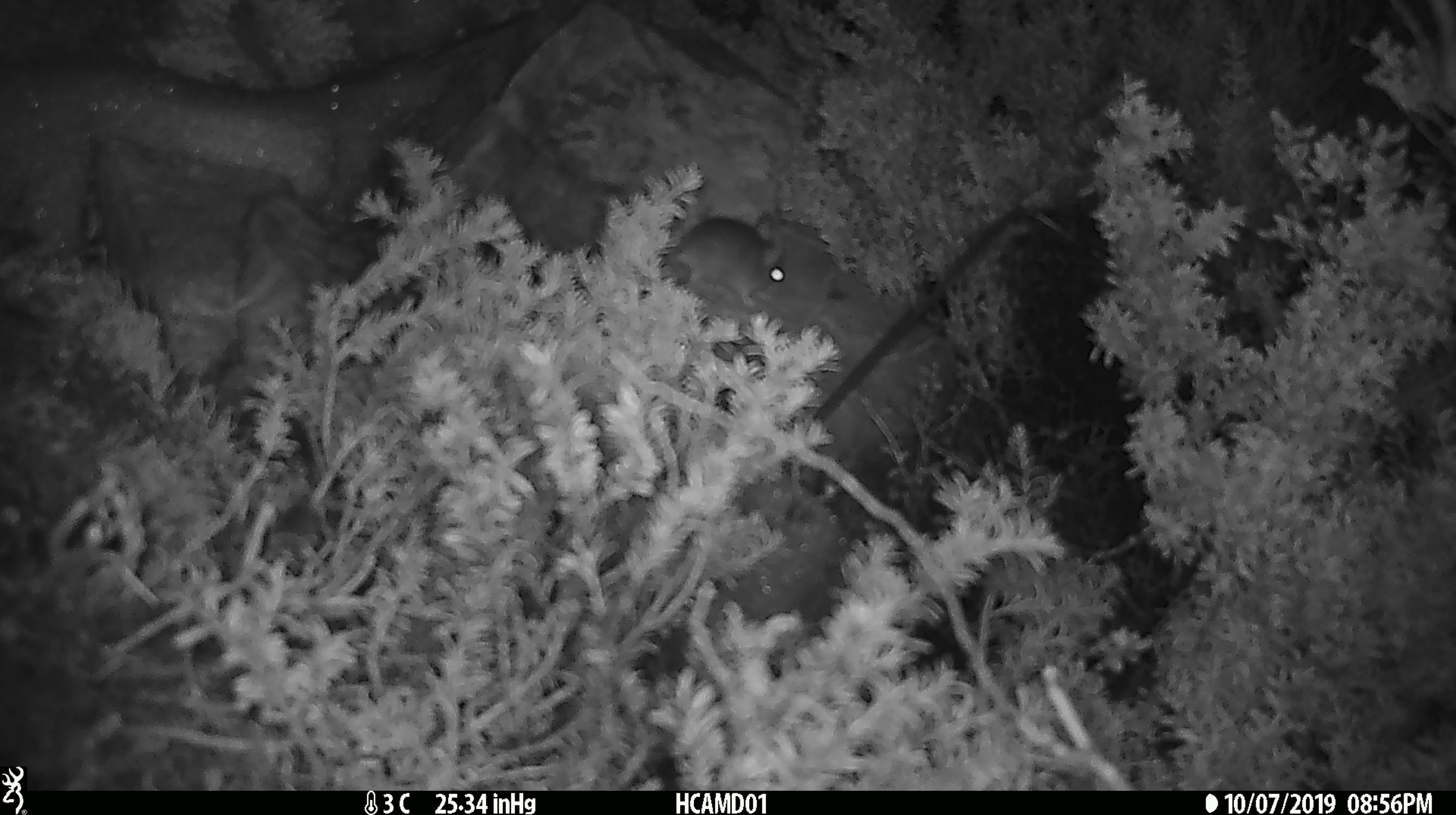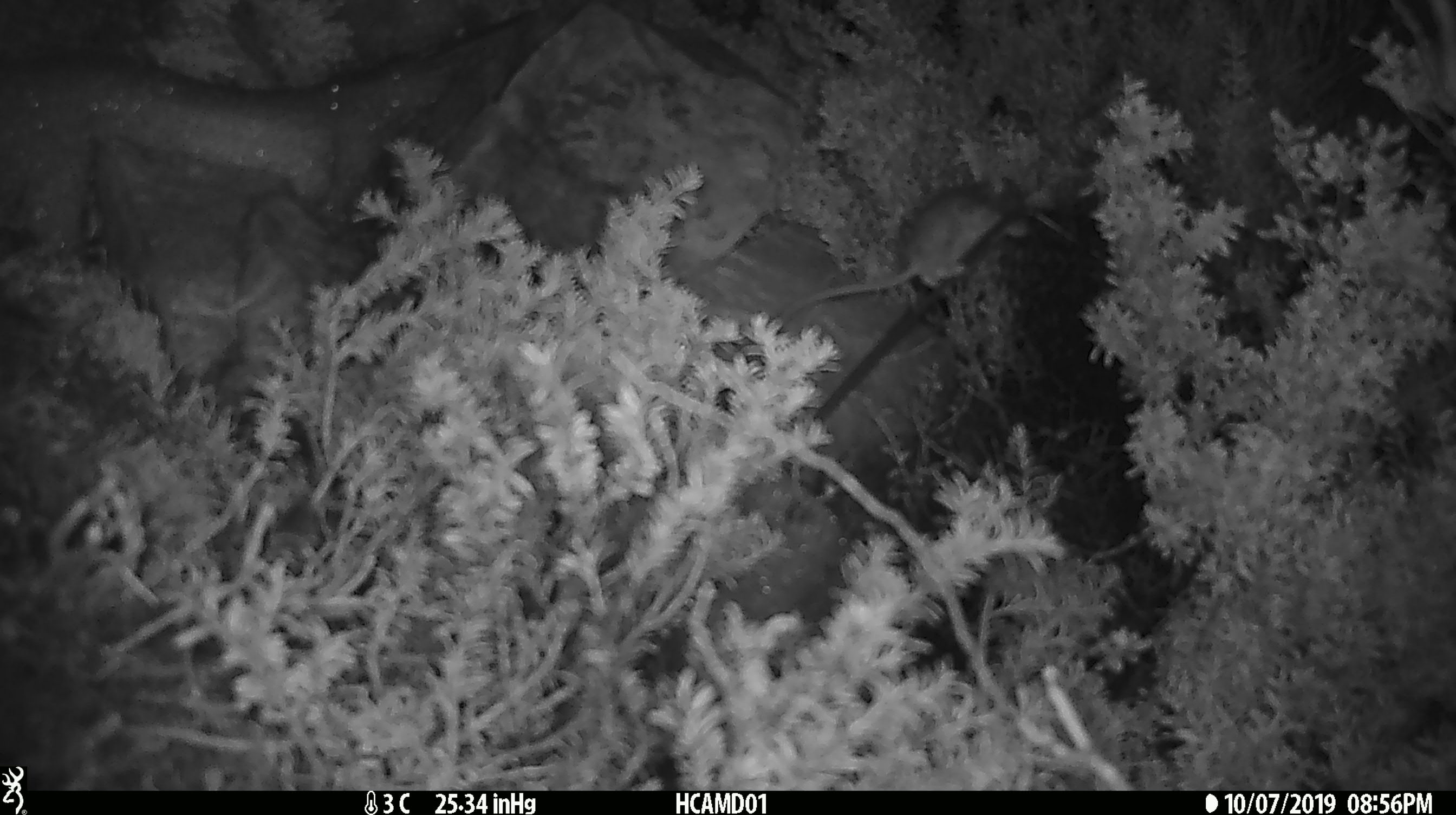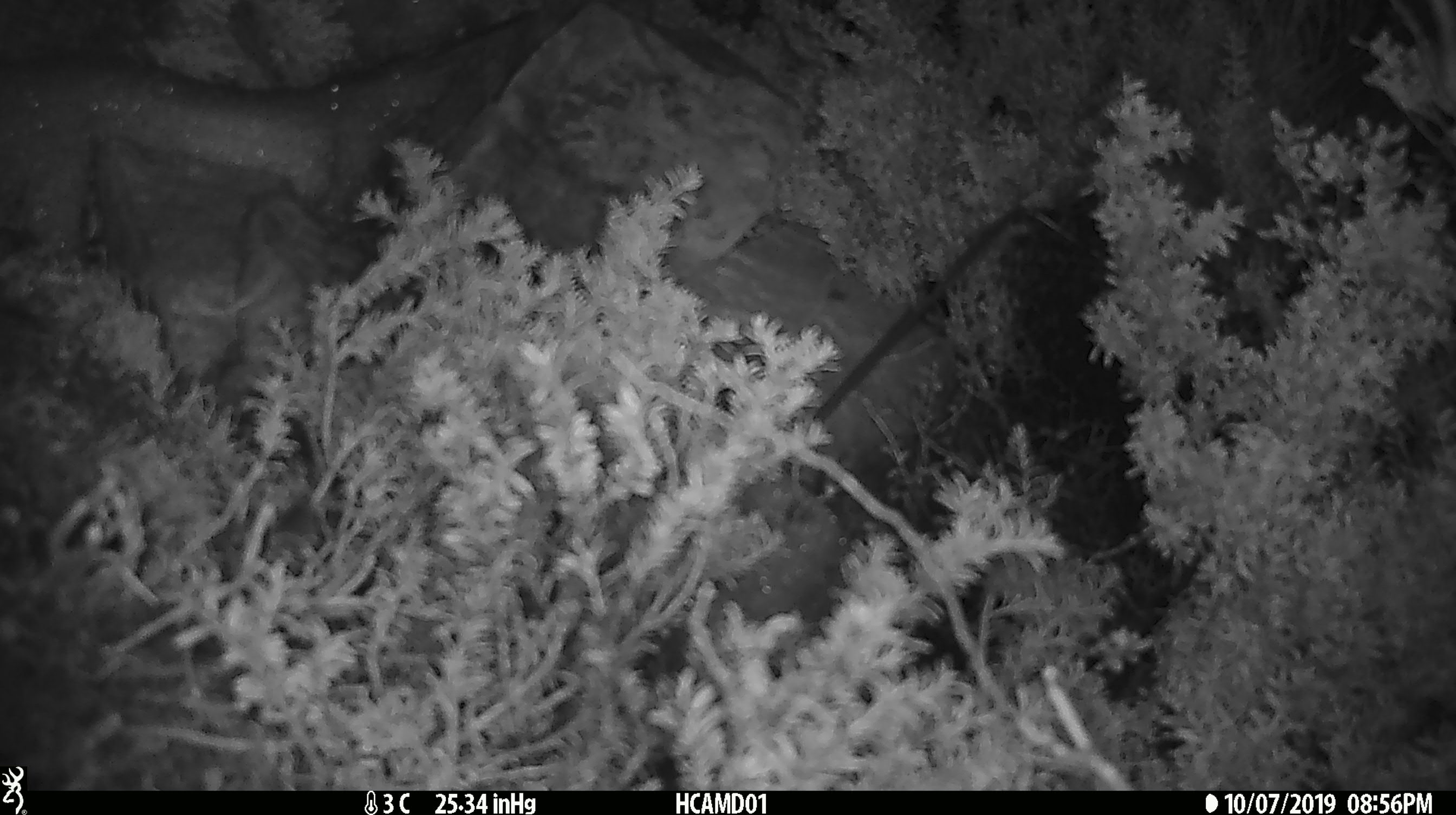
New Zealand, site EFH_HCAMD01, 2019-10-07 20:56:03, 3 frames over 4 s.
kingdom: Animalia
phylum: Chordata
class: Mammalia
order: Rodentia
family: Muridae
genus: Mus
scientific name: Mus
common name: mouse